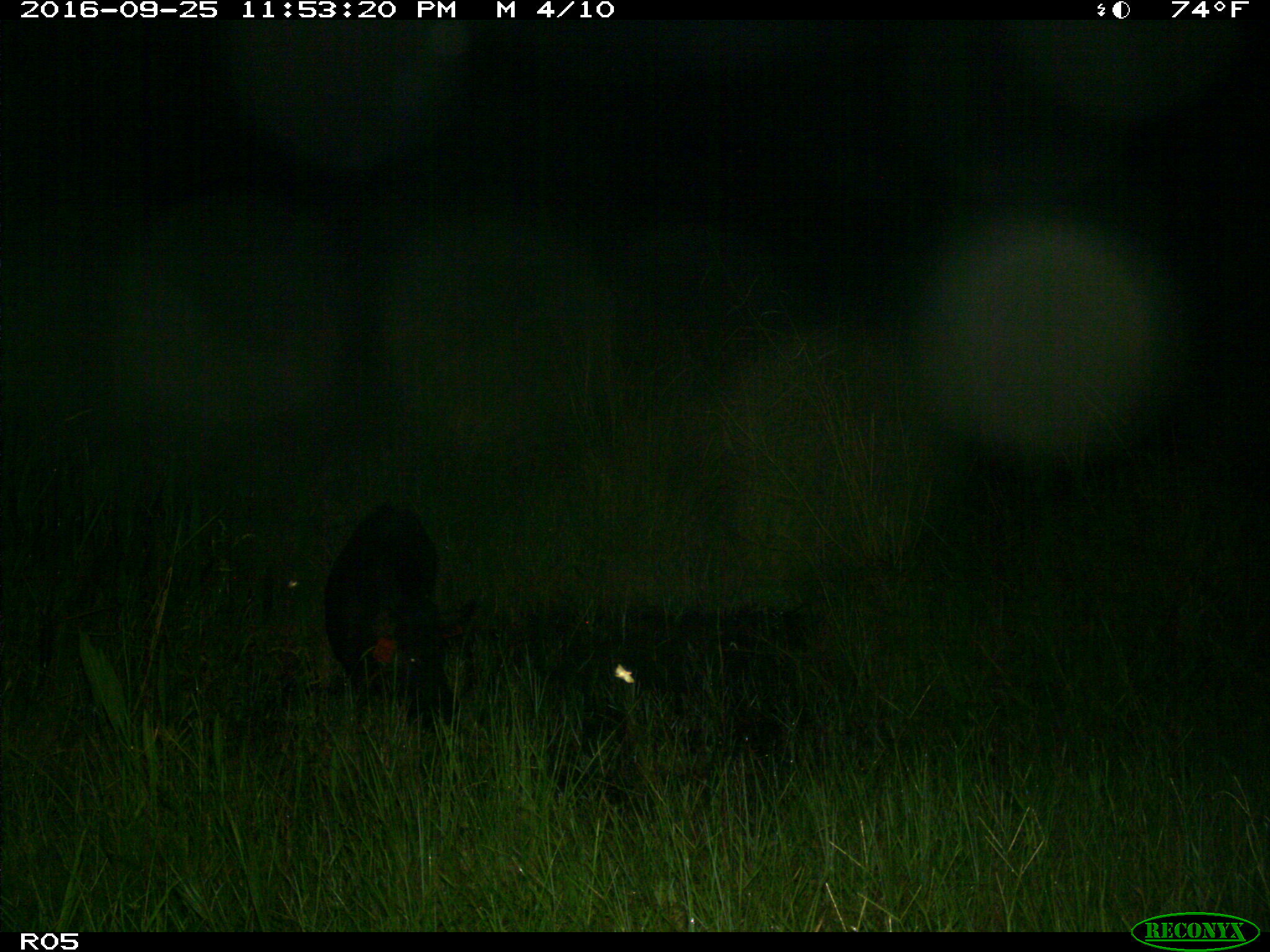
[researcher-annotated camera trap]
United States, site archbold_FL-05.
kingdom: Animalia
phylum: Chordata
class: Mammalia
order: Artiodactyla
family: Suidae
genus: Sus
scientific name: Sus scrofa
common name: wild boar